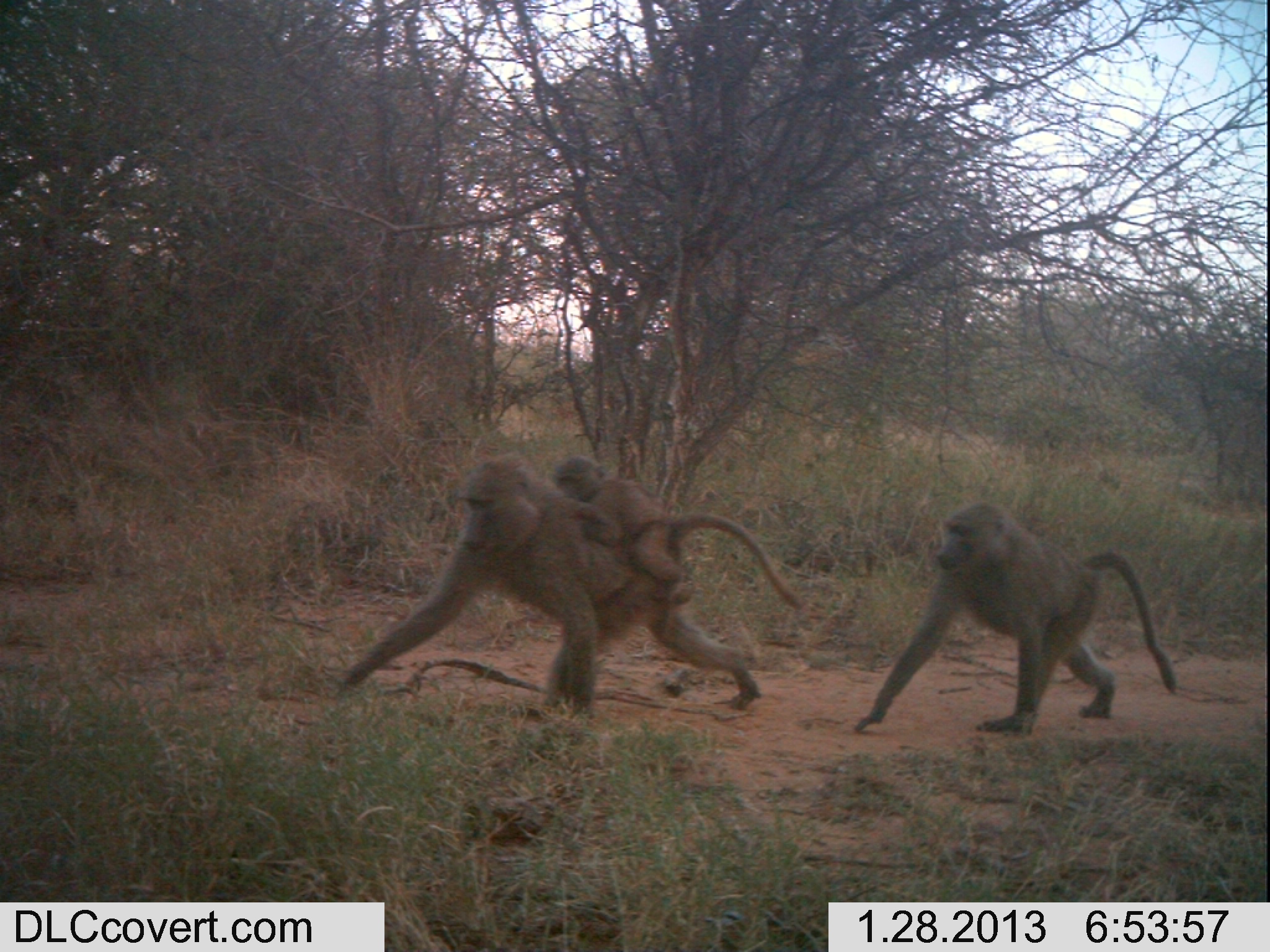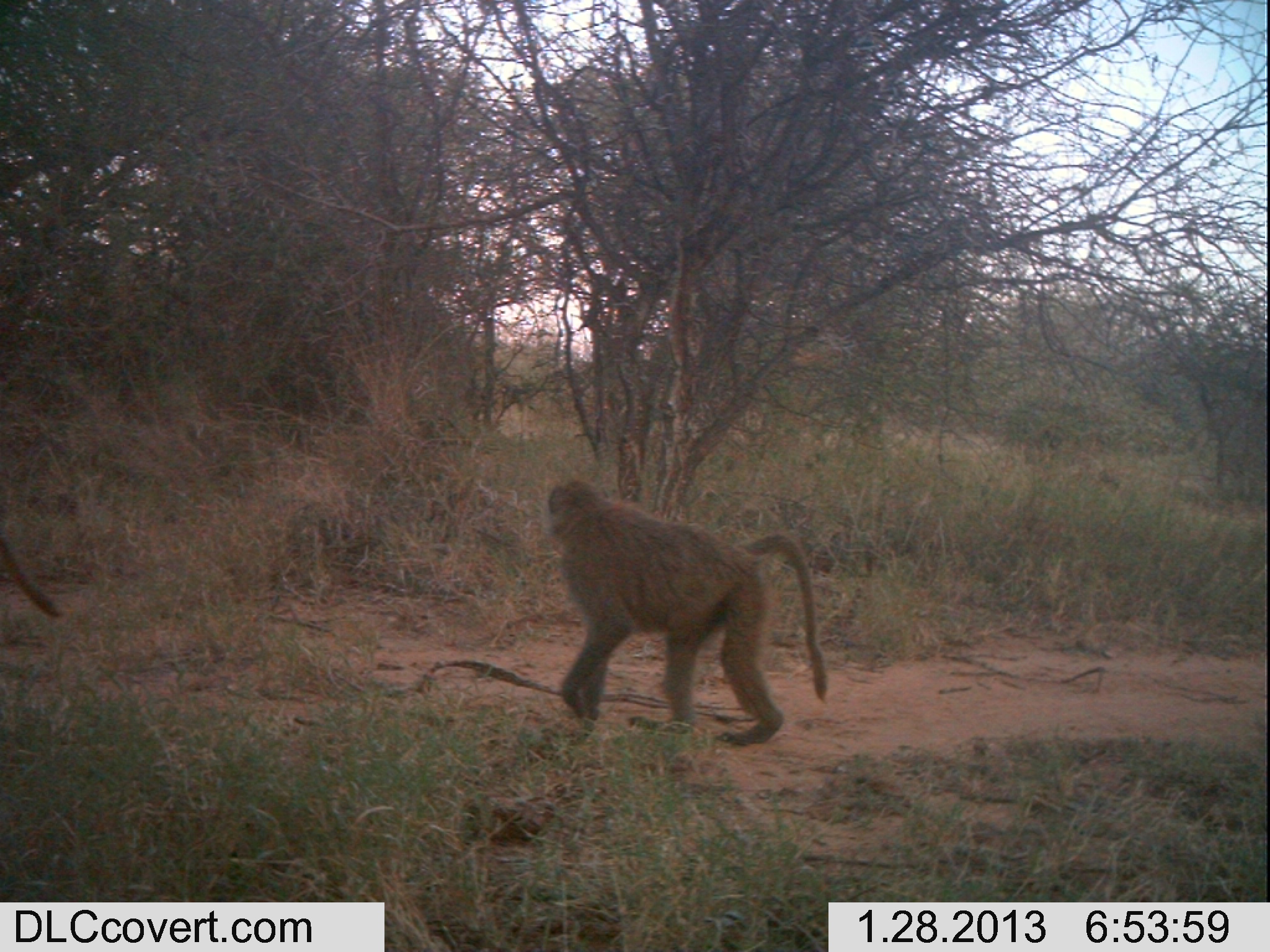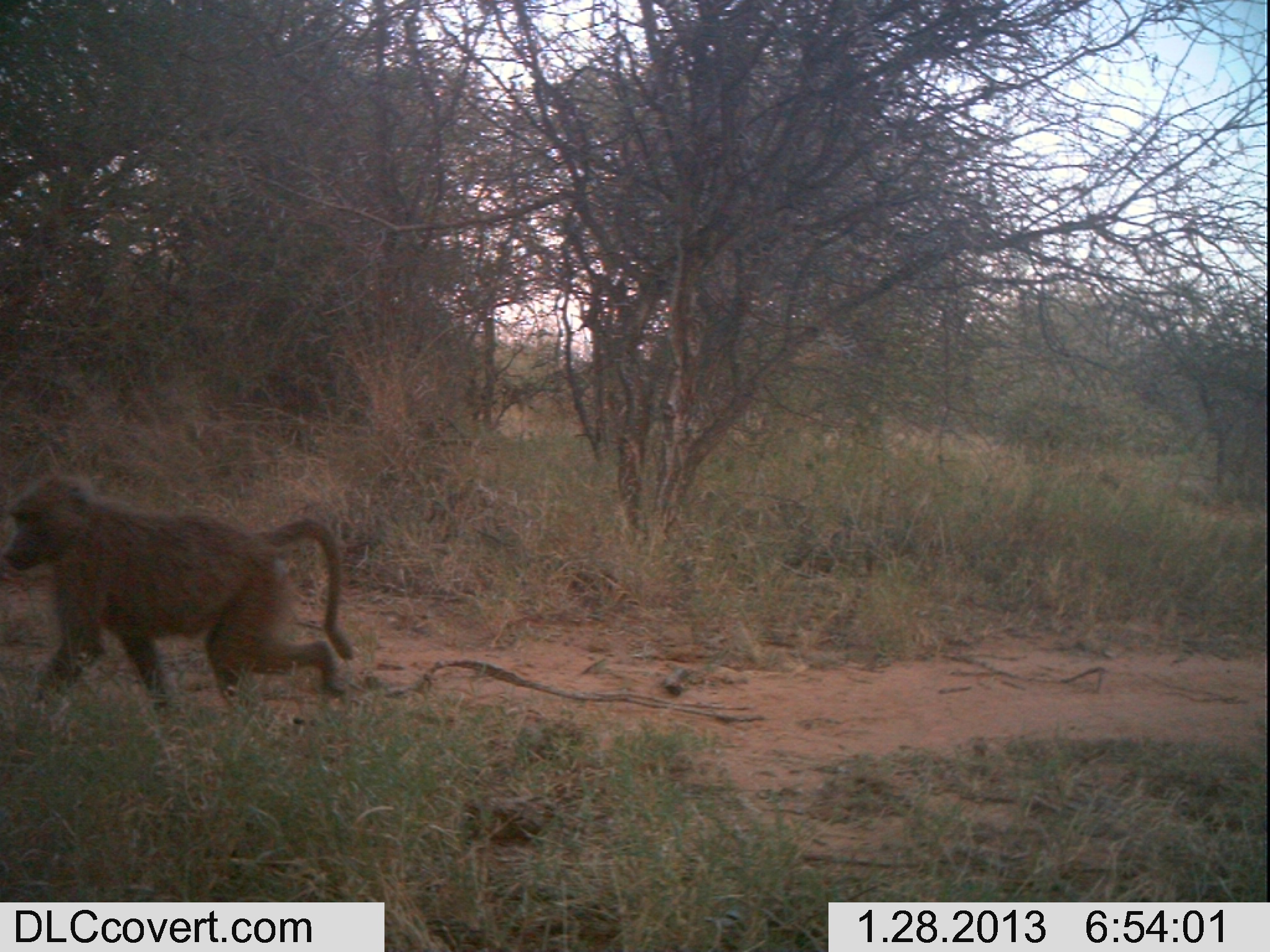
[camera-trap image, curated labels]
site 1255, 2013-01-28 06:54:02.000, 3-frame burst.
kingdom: Animalia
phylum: Chordata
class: Mammalia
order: Primates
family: Cercopithecidae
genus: Papio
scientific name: Papio anubis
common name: olive baboon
Papio anubis (olive baboon), count 3.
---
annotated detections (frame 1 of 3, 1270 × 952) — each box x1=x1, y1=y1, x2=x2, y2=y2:
papio anubis: x1=324, y1=447, x2=761, y2=719; x1=853, y1=500, x2=1177, y2=736; x1=550, y1=454, x2=804, y2=611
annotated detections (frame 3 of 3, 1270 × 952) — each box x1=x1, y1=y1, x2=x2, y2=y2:
papio anubis: x1=3, y1=471, x2=355, y2=723